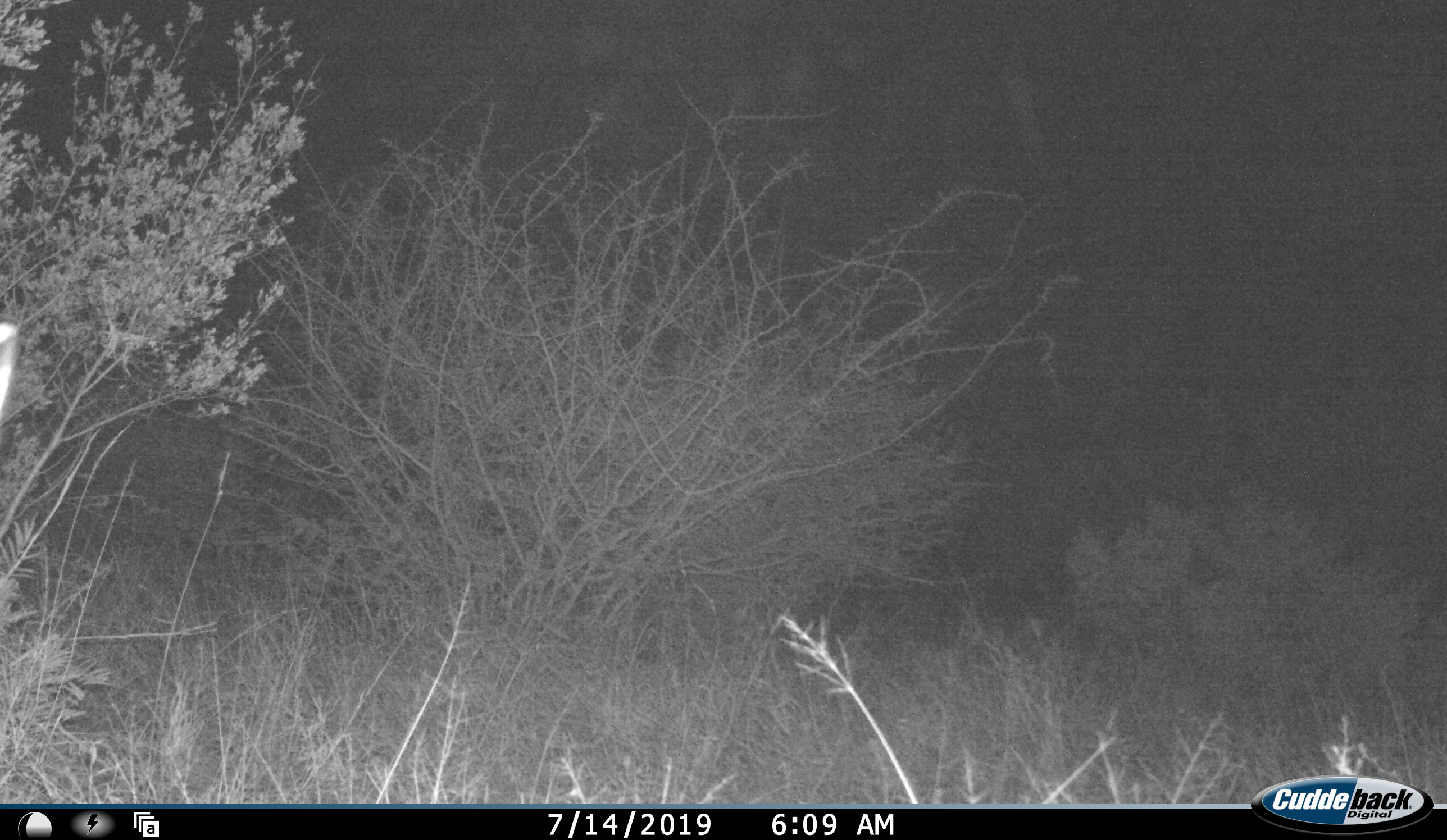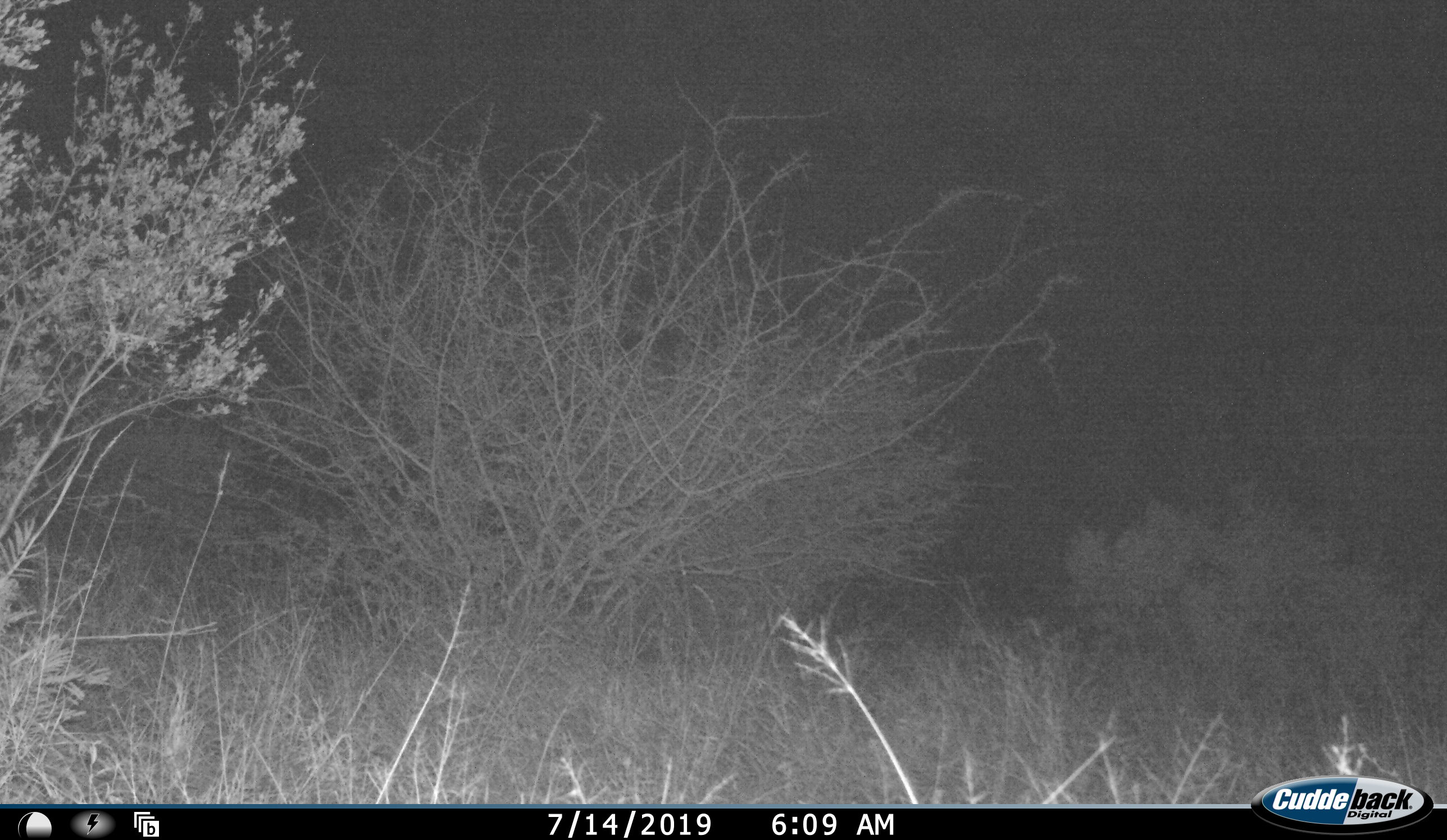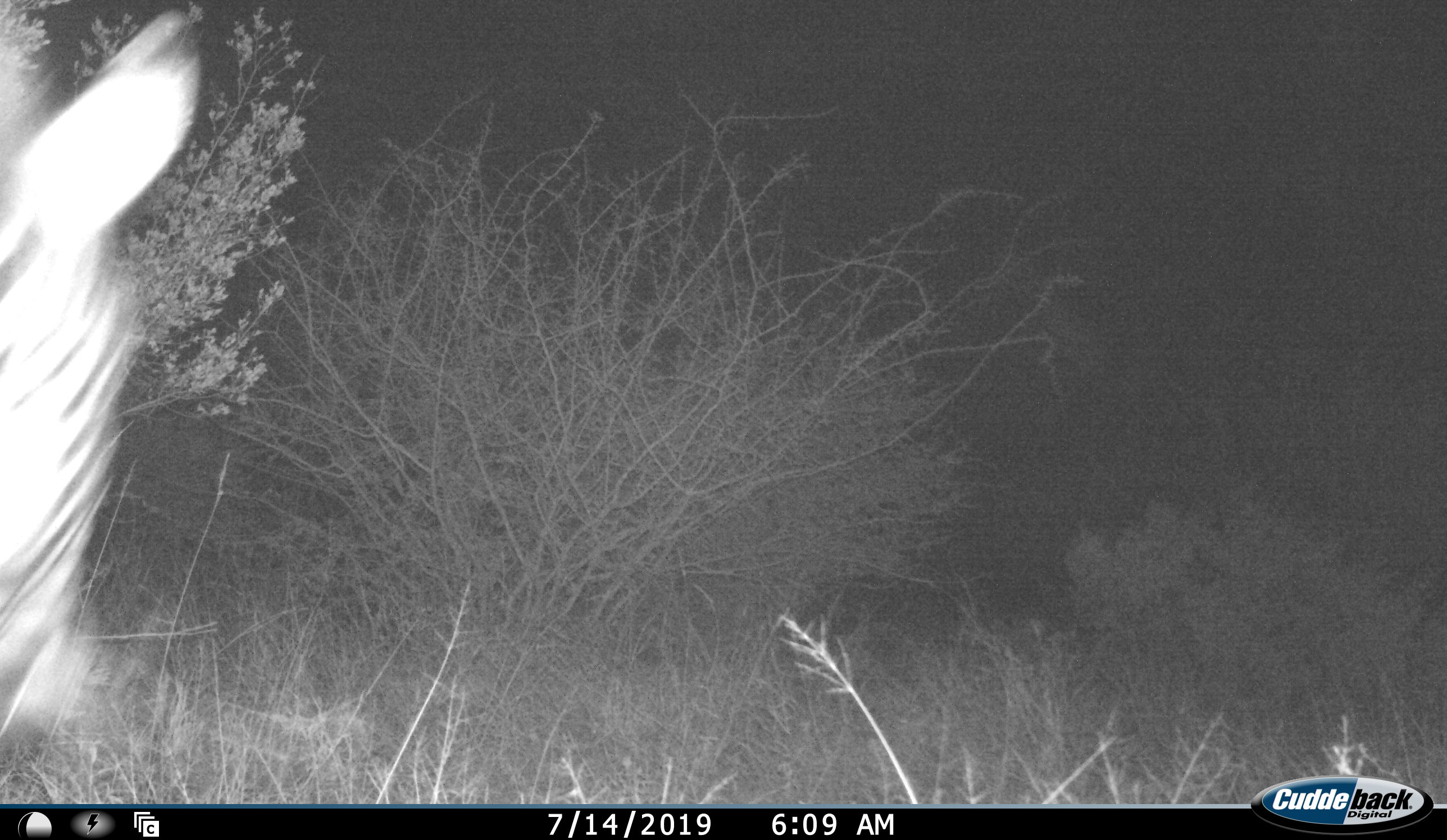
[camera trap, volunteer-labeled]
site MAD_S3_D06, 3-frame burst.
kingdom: Animalia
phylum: Chordata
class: Mammalia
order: Perissodactyla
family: Equidae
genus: Equus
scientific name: Equus quagga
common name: plains zebra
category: zebraplains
Zebraplains (plains zebra) (Equus quagga), count 1. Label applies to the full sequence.